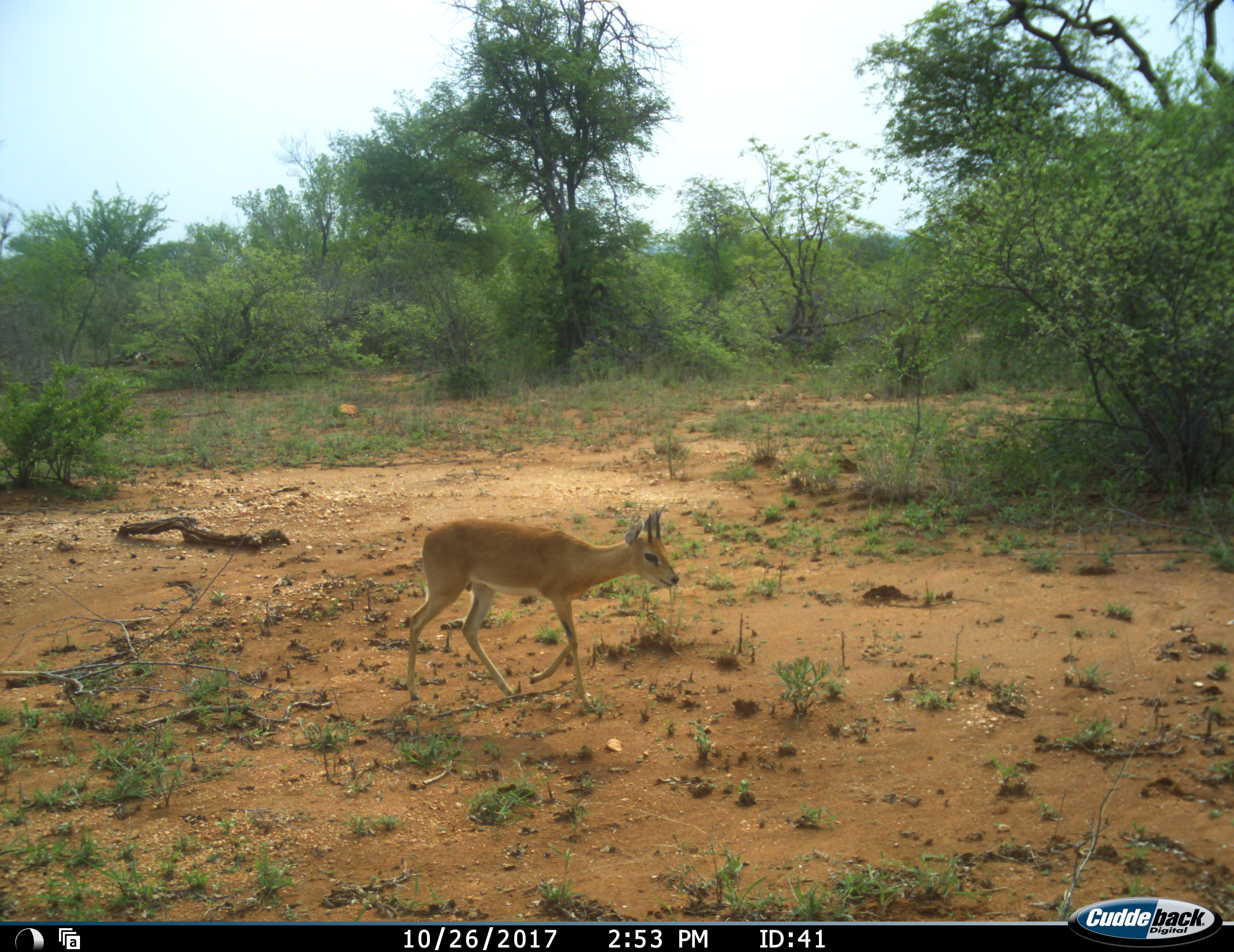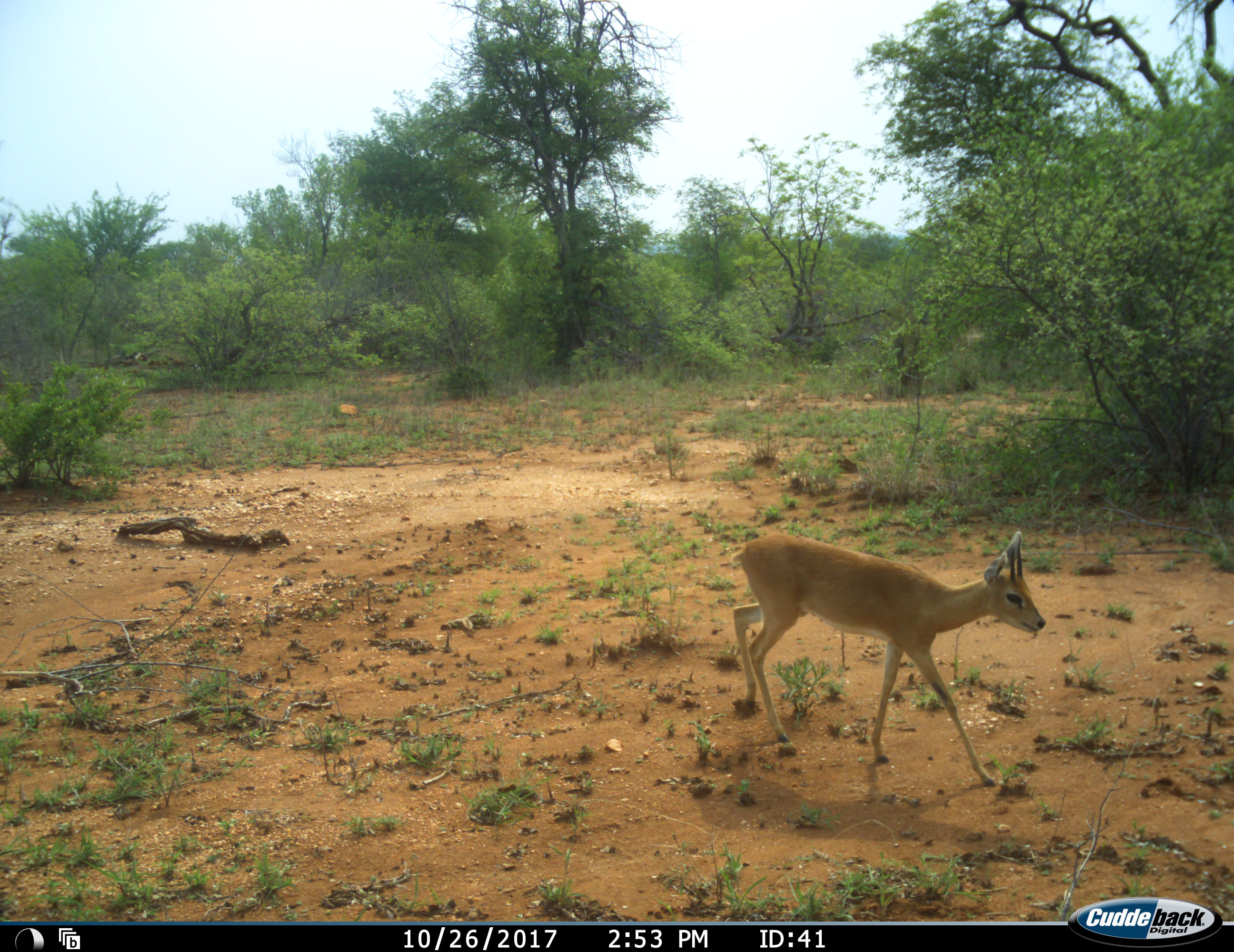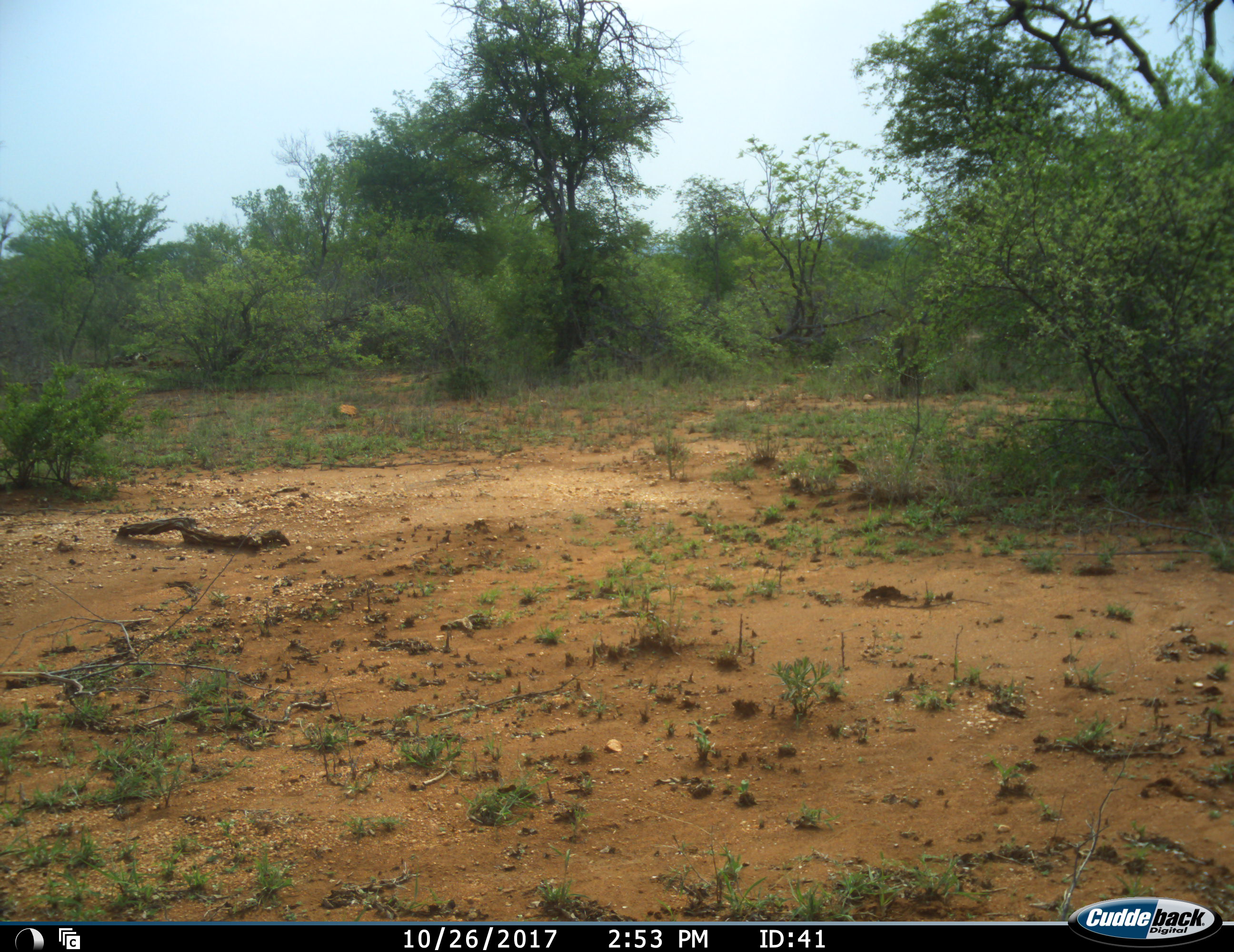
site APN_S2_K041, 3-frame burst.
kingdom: Animalia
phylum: Chordata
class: Mammalia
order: Artiodactyla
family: Bovidae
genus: Raphicerus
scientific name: Raphicerus campestris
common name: steenbok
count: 1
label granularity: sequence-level